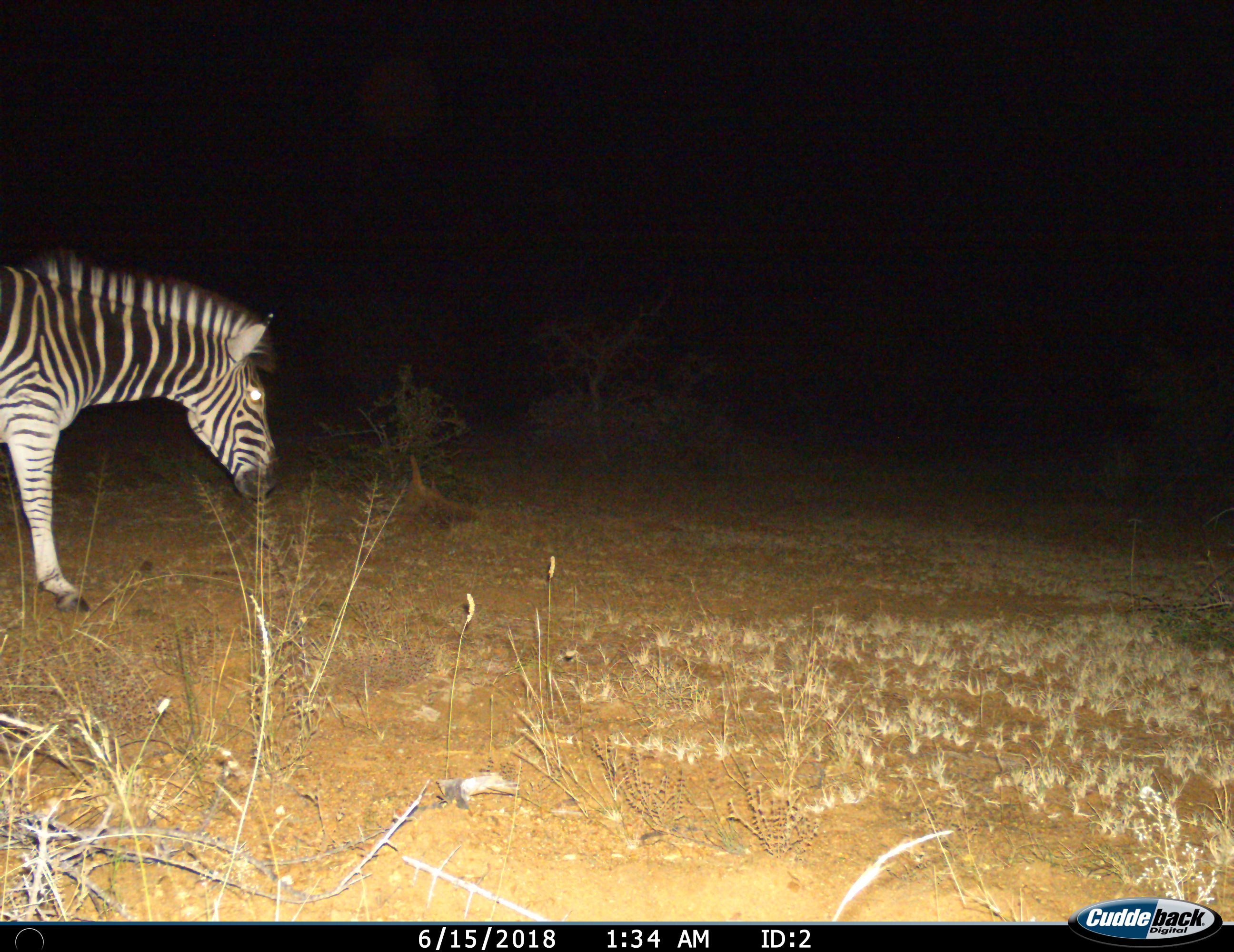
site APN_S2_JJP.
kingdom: Animalia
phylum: Chordata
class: Mammalia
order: Perissodactyla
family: Equidae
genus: Equus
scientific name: Equus quagga burchellii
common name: burchell's zebra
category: zebraburchells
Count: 1.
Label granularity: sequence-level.